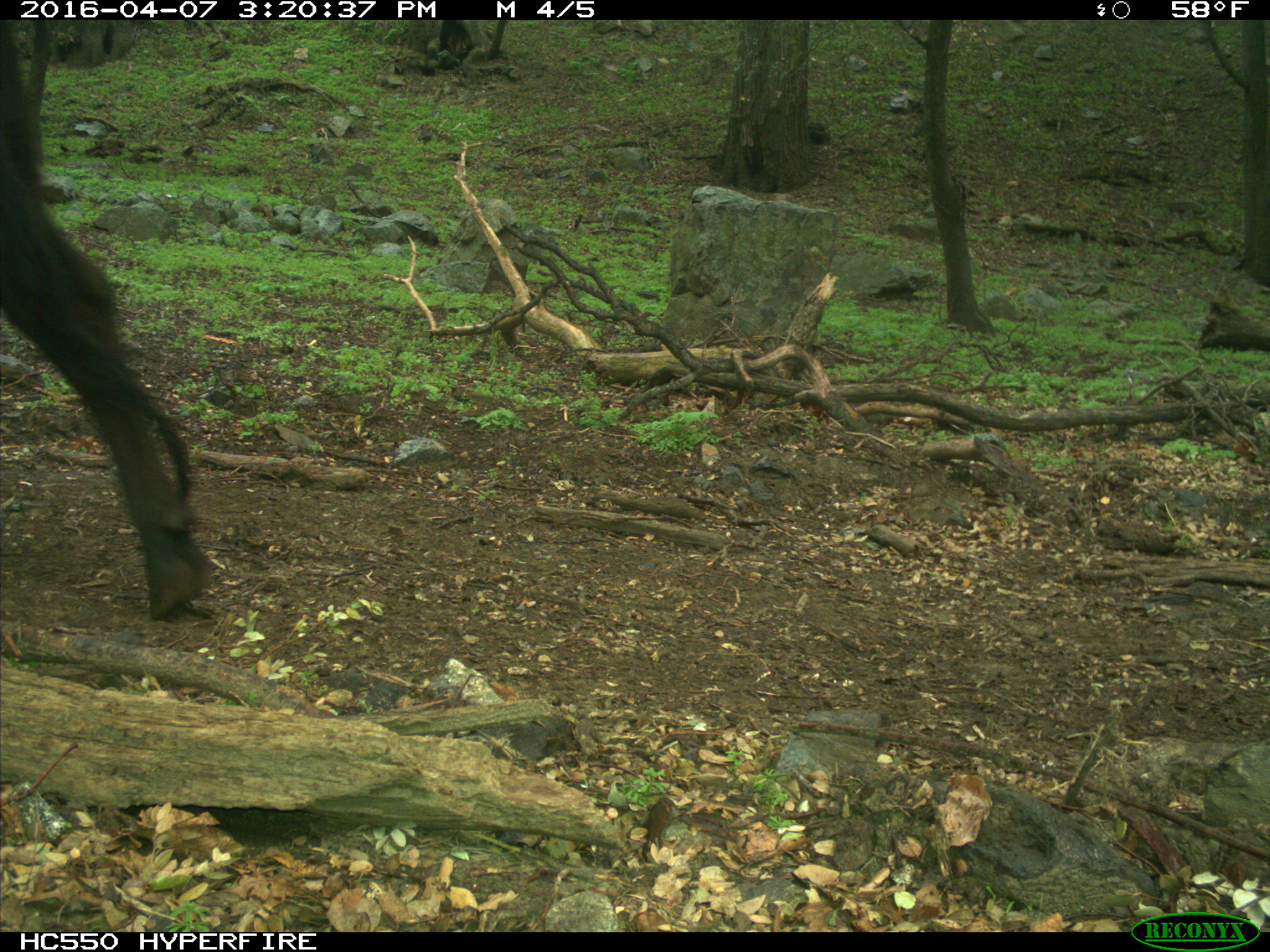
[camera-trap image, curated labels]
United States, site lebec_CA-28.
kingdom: Animalia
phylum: Chordata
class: Mammalia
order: Artiodactyla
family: Bovidae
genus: Bos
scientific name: Bos taurus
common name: domestic cow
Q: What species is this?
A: Bos taurus (domestic cow).